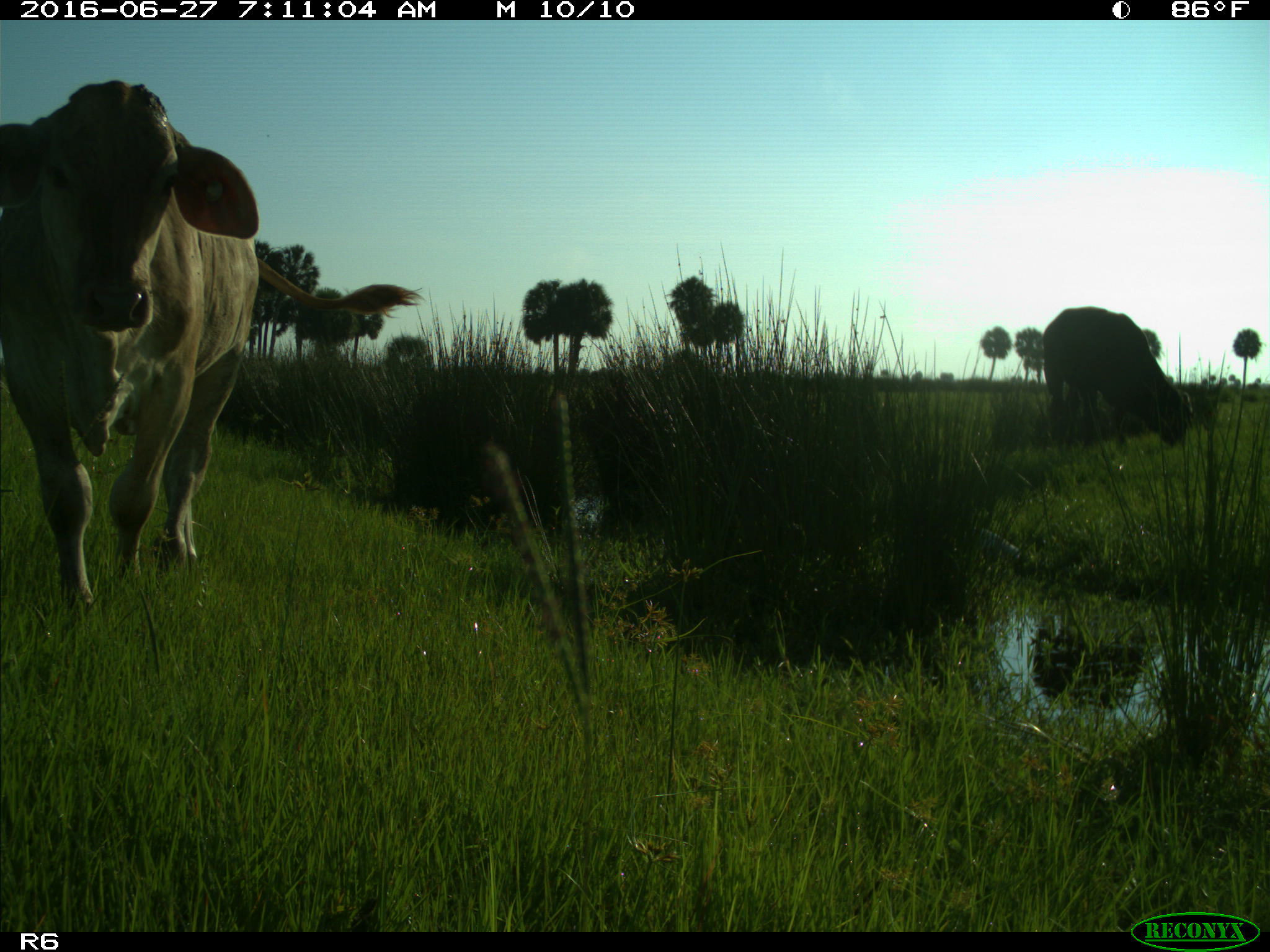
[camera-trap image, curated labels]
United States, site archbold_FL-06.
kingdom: Animalia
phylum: Chordata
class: Mammalia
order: Artiodactyla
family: Bovidae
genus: Bos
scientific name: Bos taurus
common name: domestic cow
Bos taurus (domestic cow).